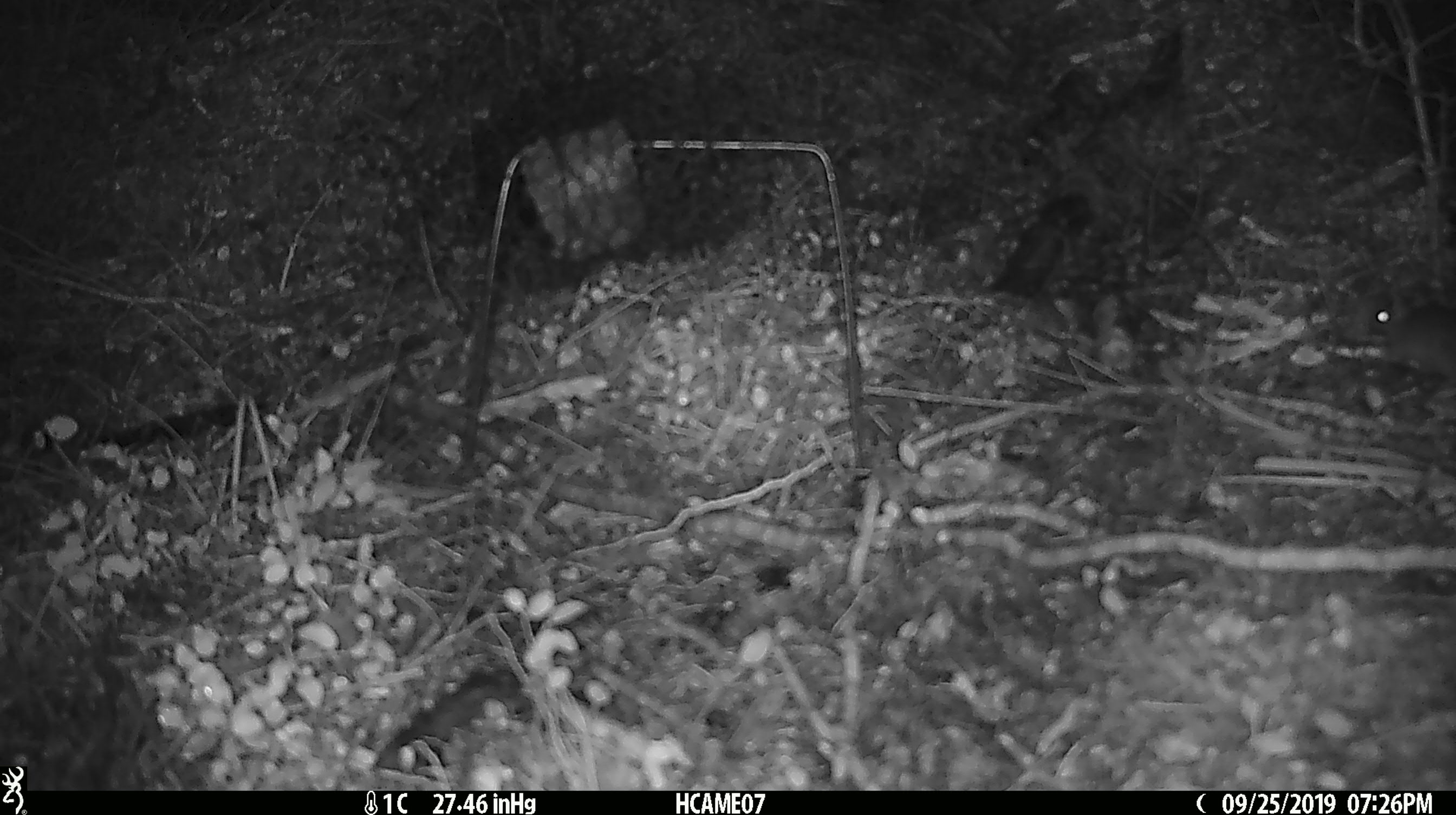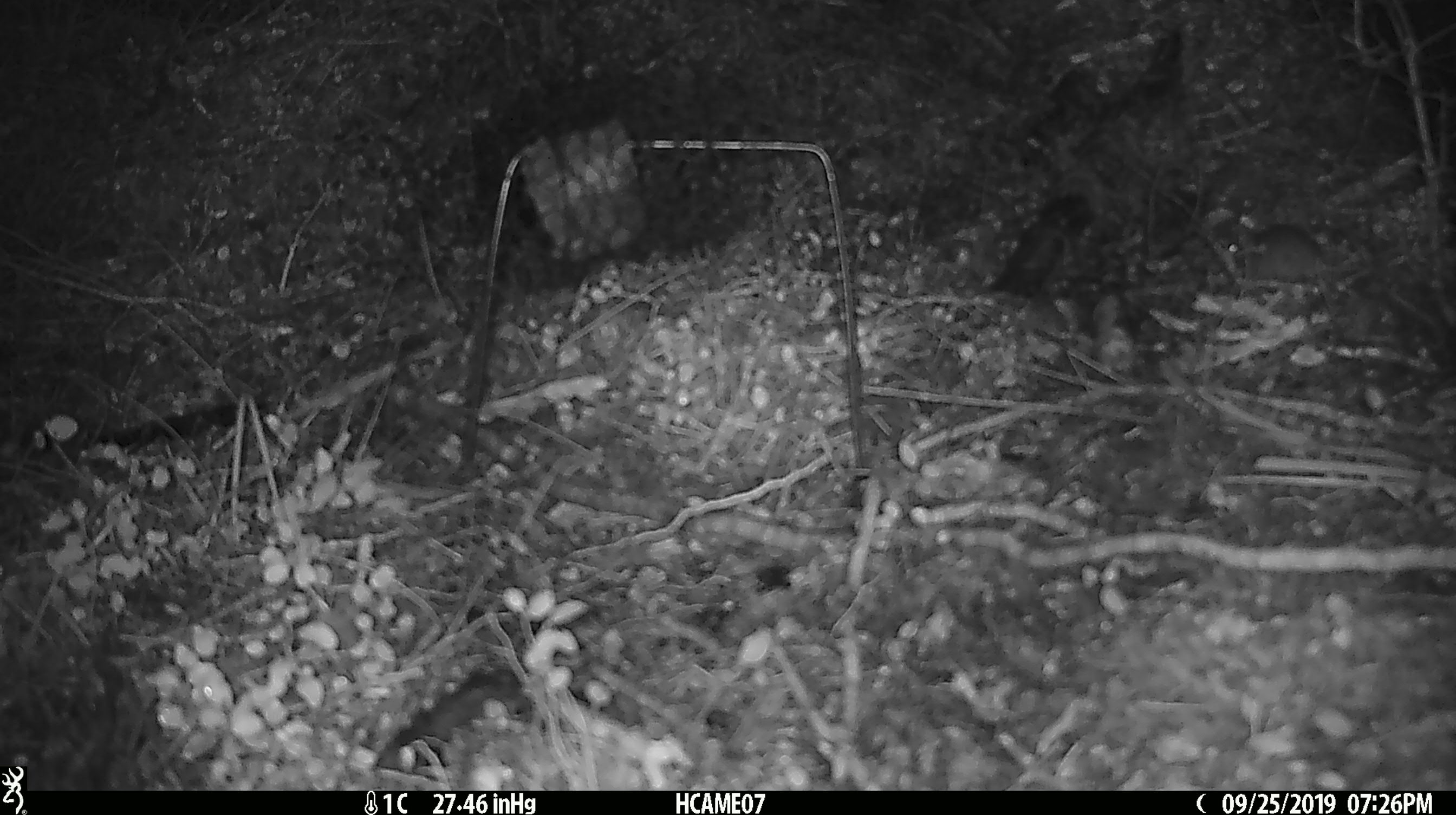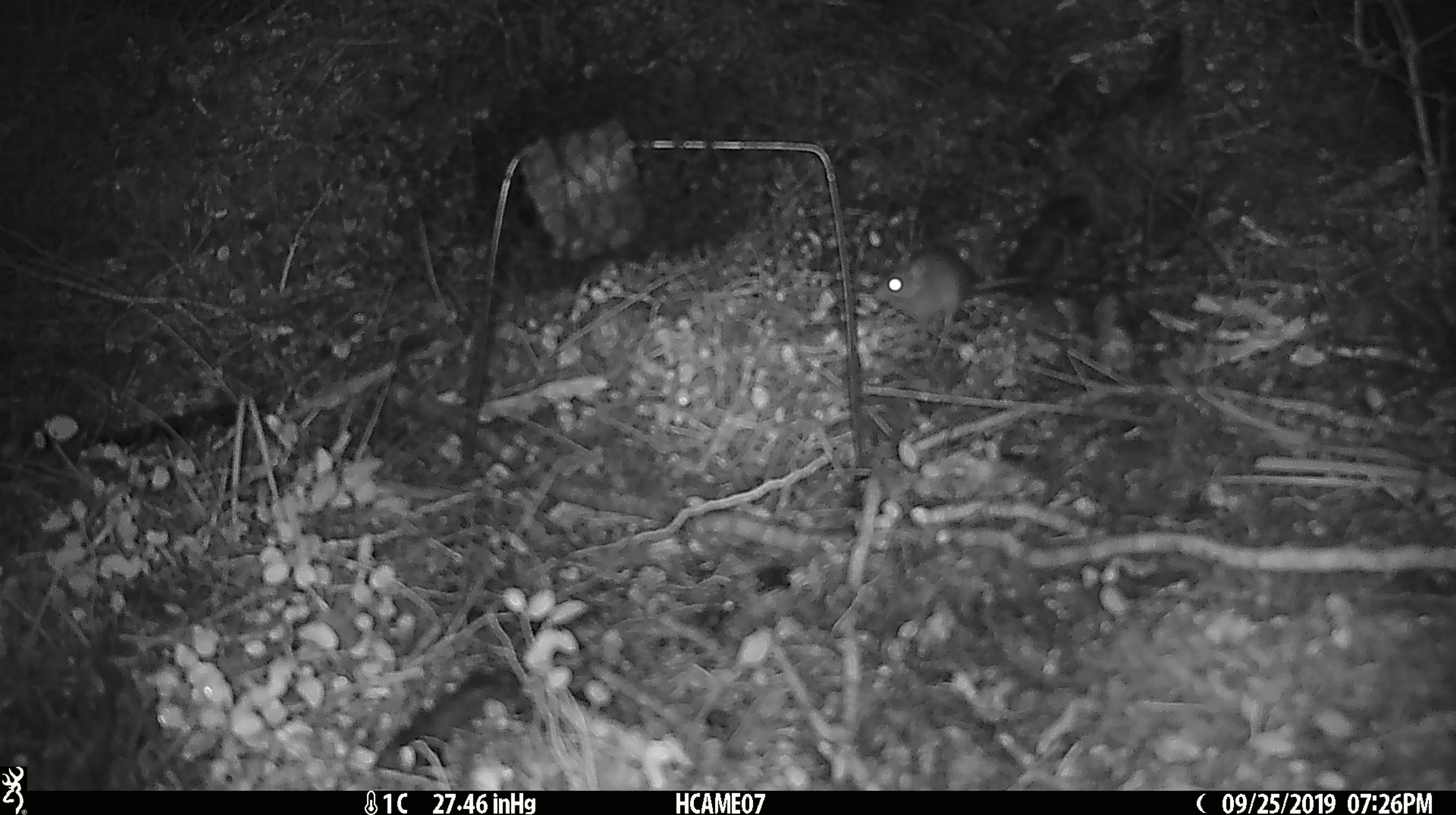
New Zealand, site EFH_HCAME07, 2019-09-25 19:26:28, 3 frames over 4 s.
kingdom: Animalia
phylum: Chordata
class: Mammalia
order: Rodentia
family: Muridae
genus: Mus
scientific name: Mus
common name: mouse